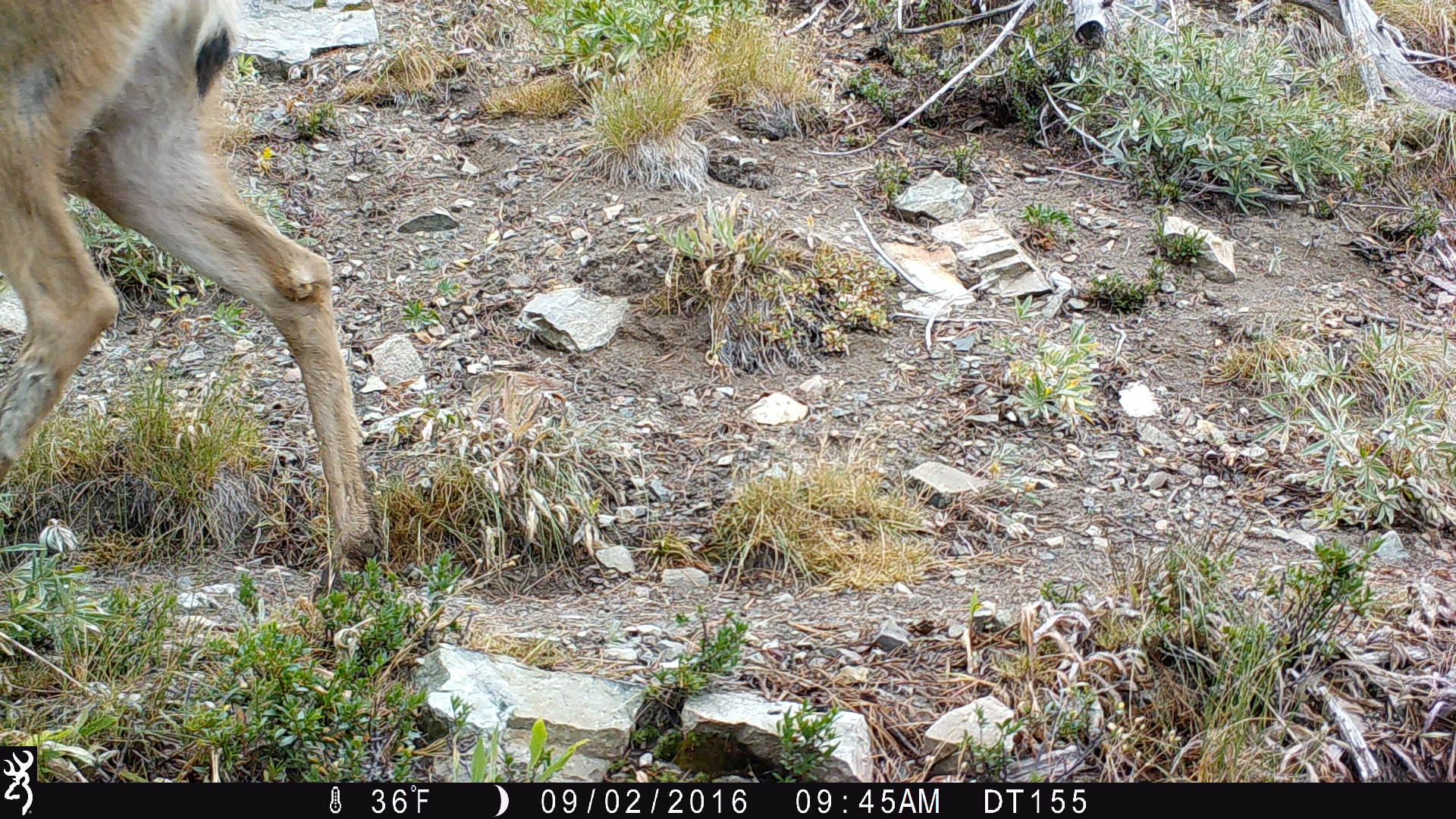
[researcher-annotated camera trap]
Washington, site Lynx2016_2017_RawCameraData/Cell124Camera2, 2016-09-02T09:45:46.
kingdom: Animalia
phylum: Chordata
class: Mammalia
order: Artiodactyla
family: Cervidae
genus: Odocoileus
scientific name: Odocoileus hemionus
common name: mule deer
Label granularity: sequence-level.